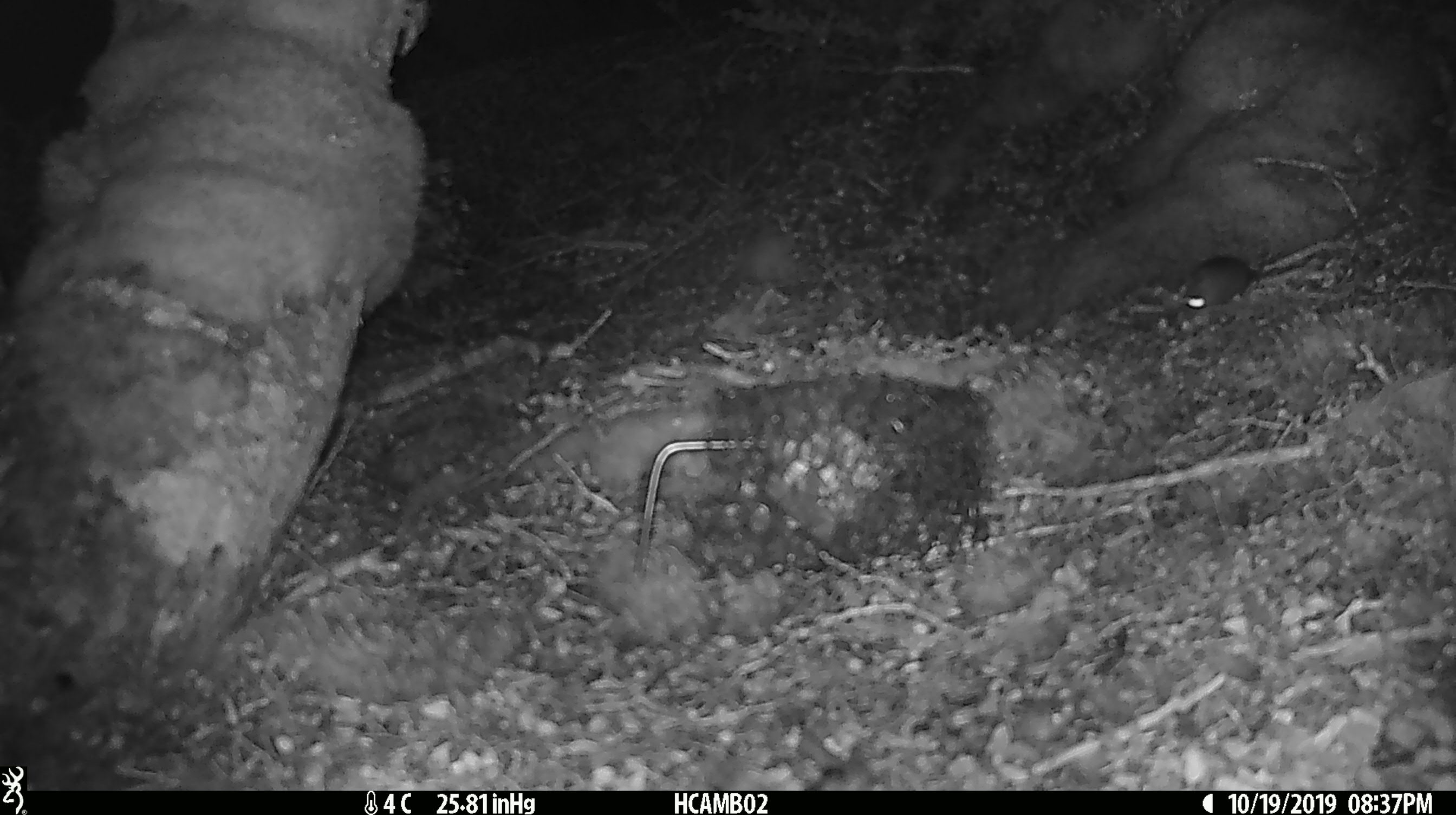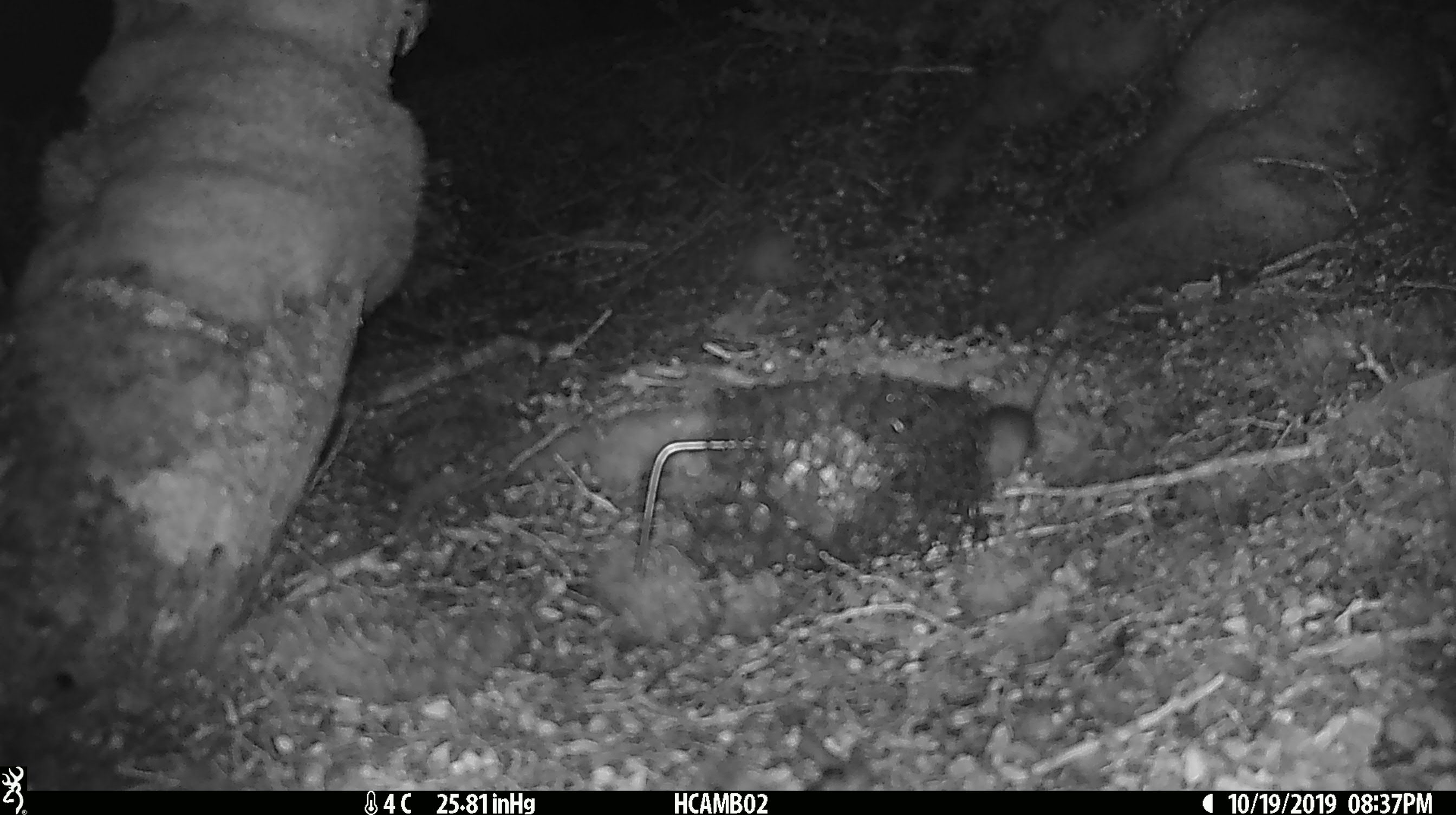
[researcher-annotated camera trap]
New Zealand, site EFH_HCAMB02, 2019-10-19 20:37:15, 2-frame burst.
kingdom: Animalia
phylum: Chordata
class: Mammalia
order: Rodentia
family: Muridae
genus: Mus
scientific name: Mus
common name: mouse